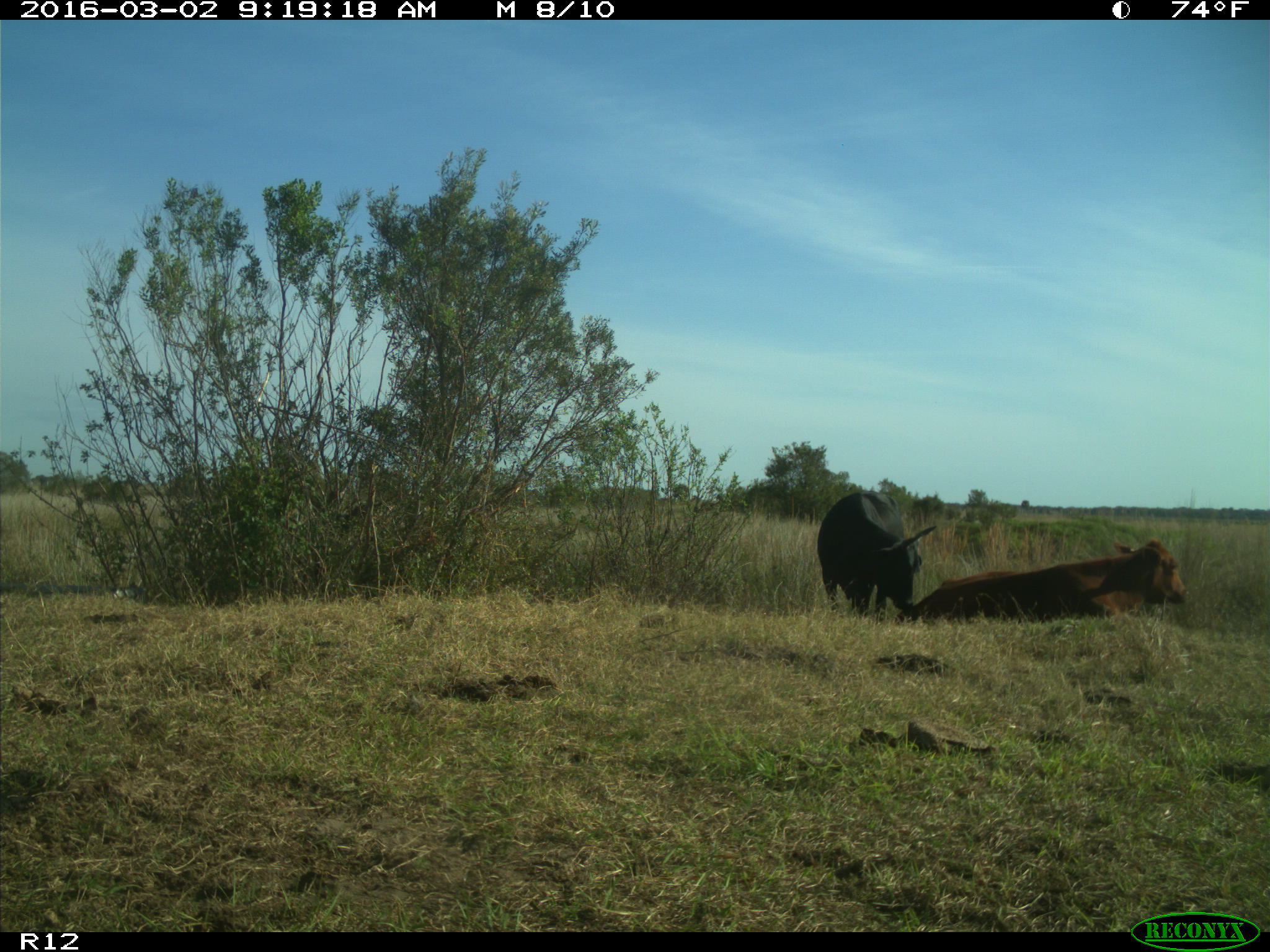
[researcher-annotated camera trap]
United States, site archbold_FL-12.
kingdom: Animalia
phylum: Chordata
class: Mammalia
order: Artiodactyla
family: Bovidae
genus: Bos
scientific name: Bos taurus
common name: domestic cow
Bos taurus (domestic cow).